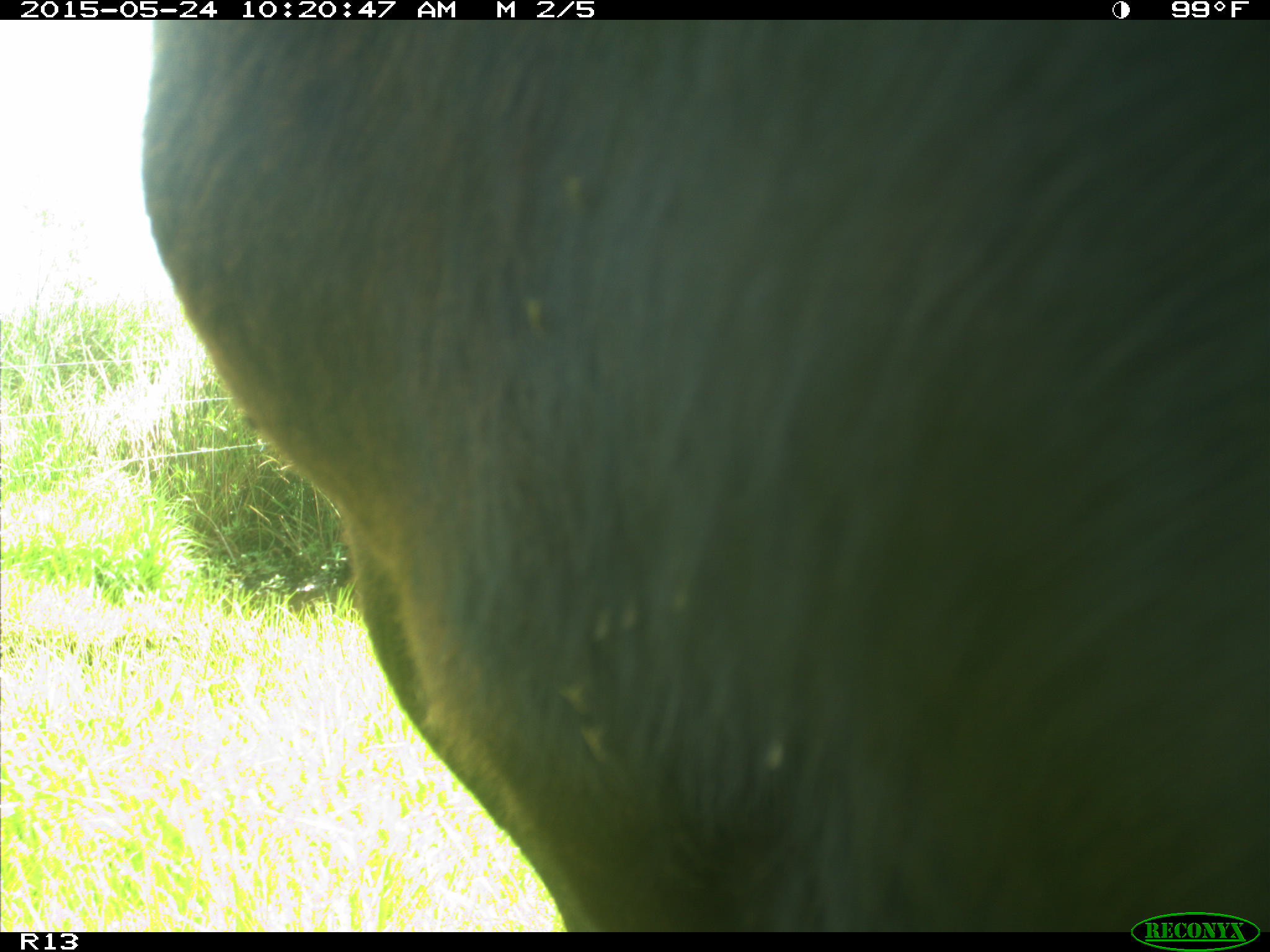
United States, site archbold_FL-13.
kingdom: Animalia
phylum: Chordata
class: Mammalia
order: Artiodactyla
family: Bovidae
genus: Bos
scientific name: Bos taurus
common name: domestic cow